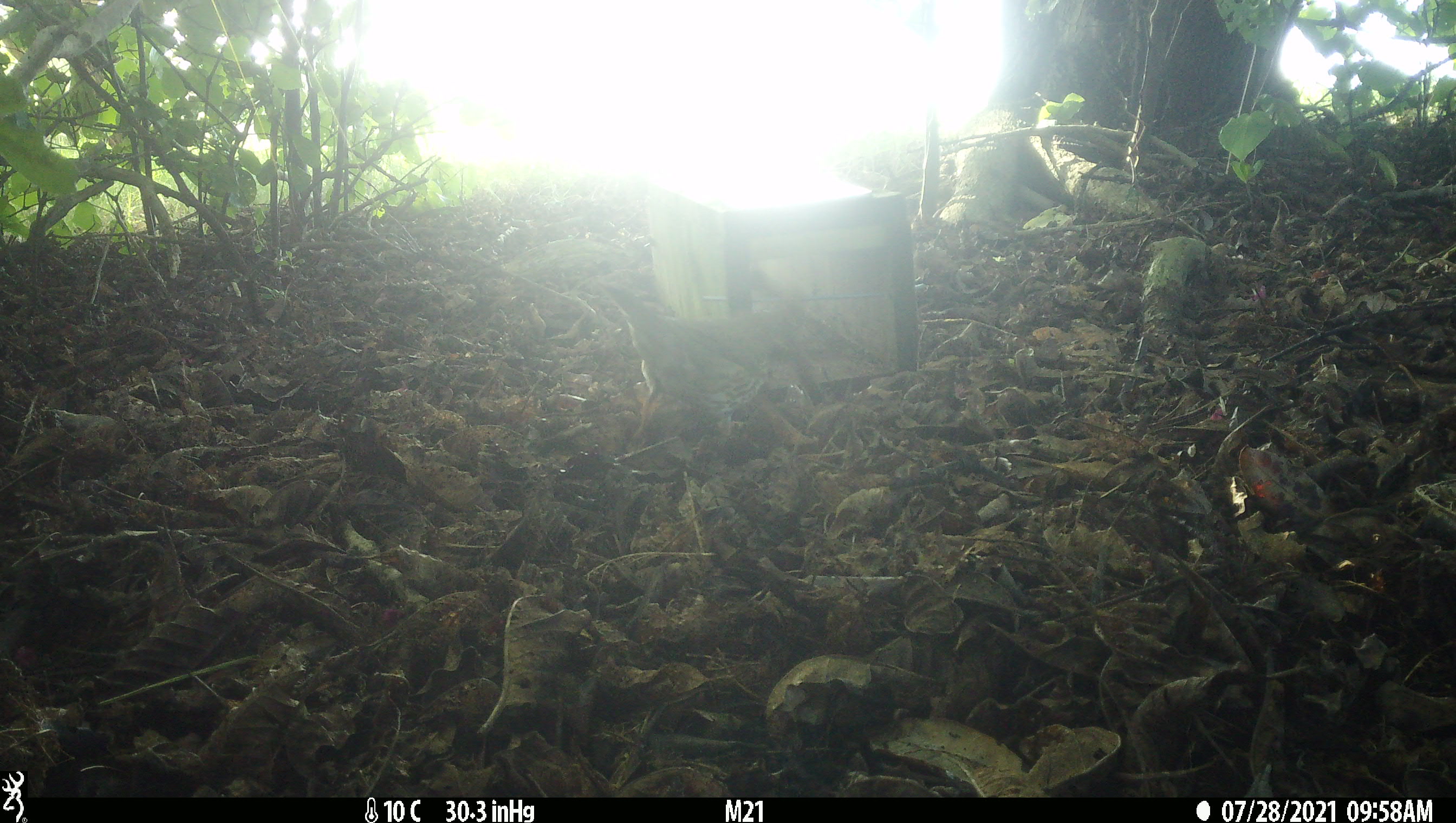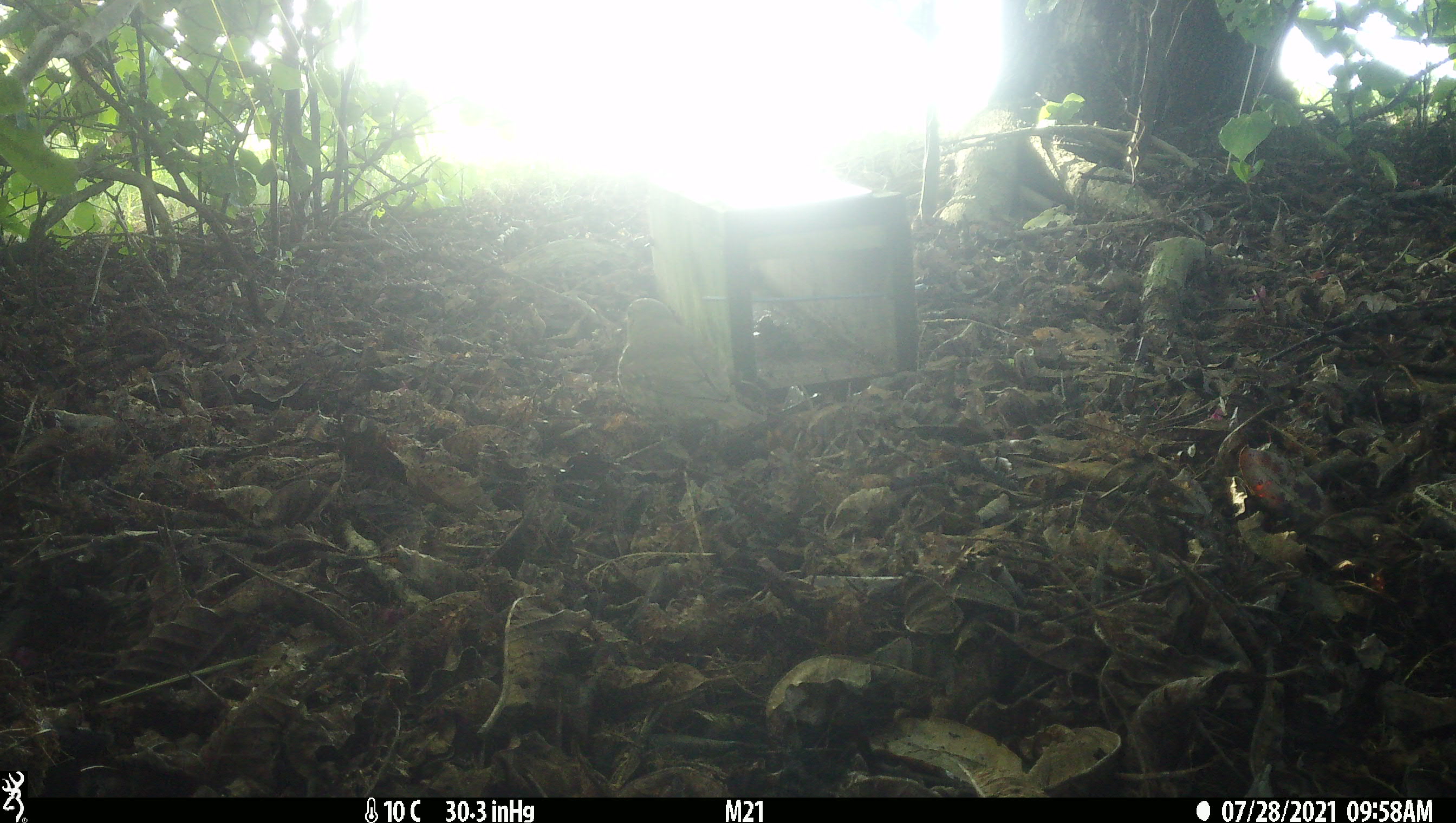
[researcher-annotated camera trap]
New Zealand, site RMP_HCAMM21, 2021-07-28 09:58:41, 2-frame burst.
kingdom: Animalia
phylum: Chordata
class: Aves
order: Passeriformes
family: Turdidae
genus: Turdus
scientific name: Turdus philomelos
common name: song thrush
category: thrush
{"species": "thrush (song thrush) (Turdus philomelos)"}